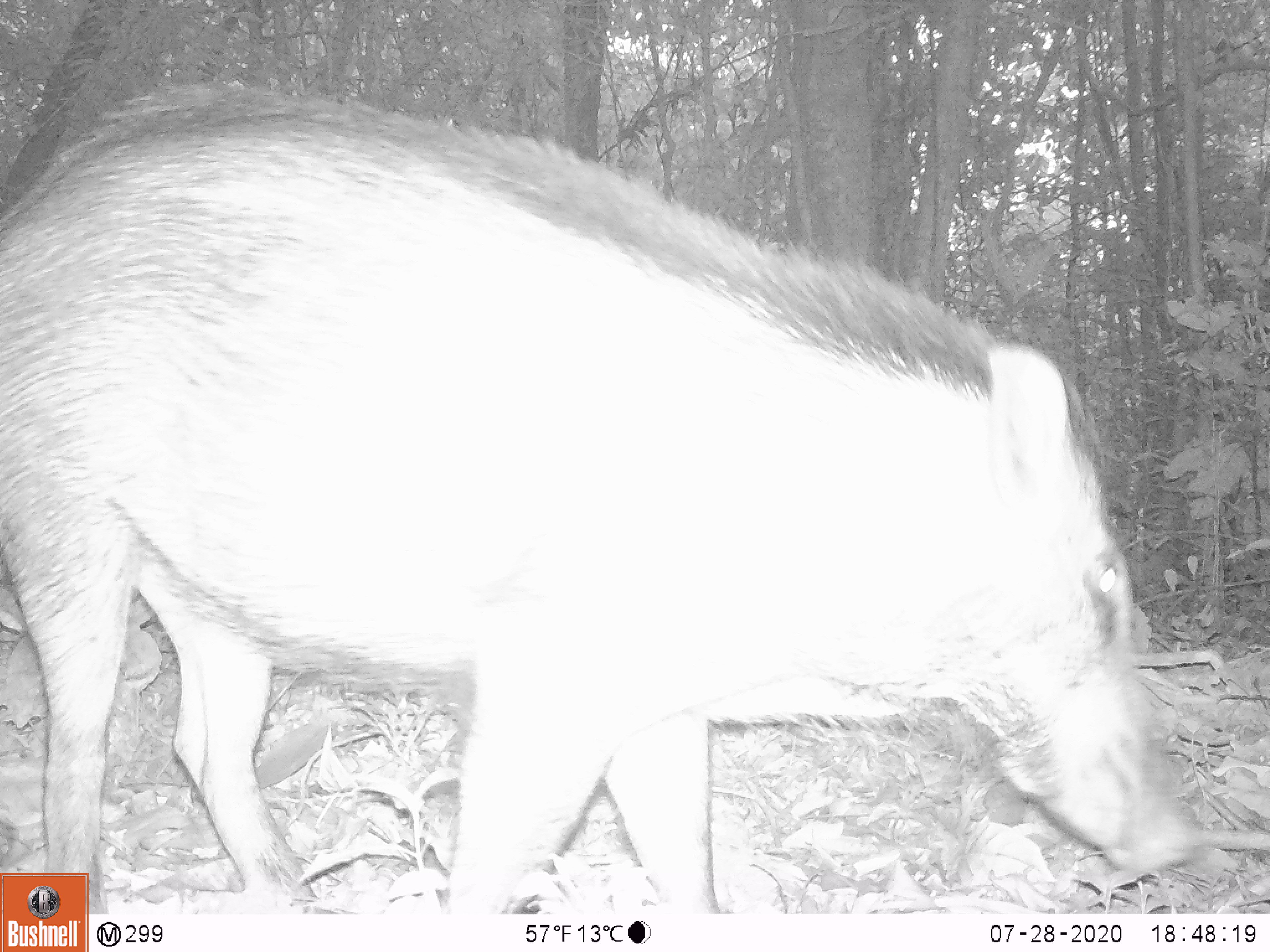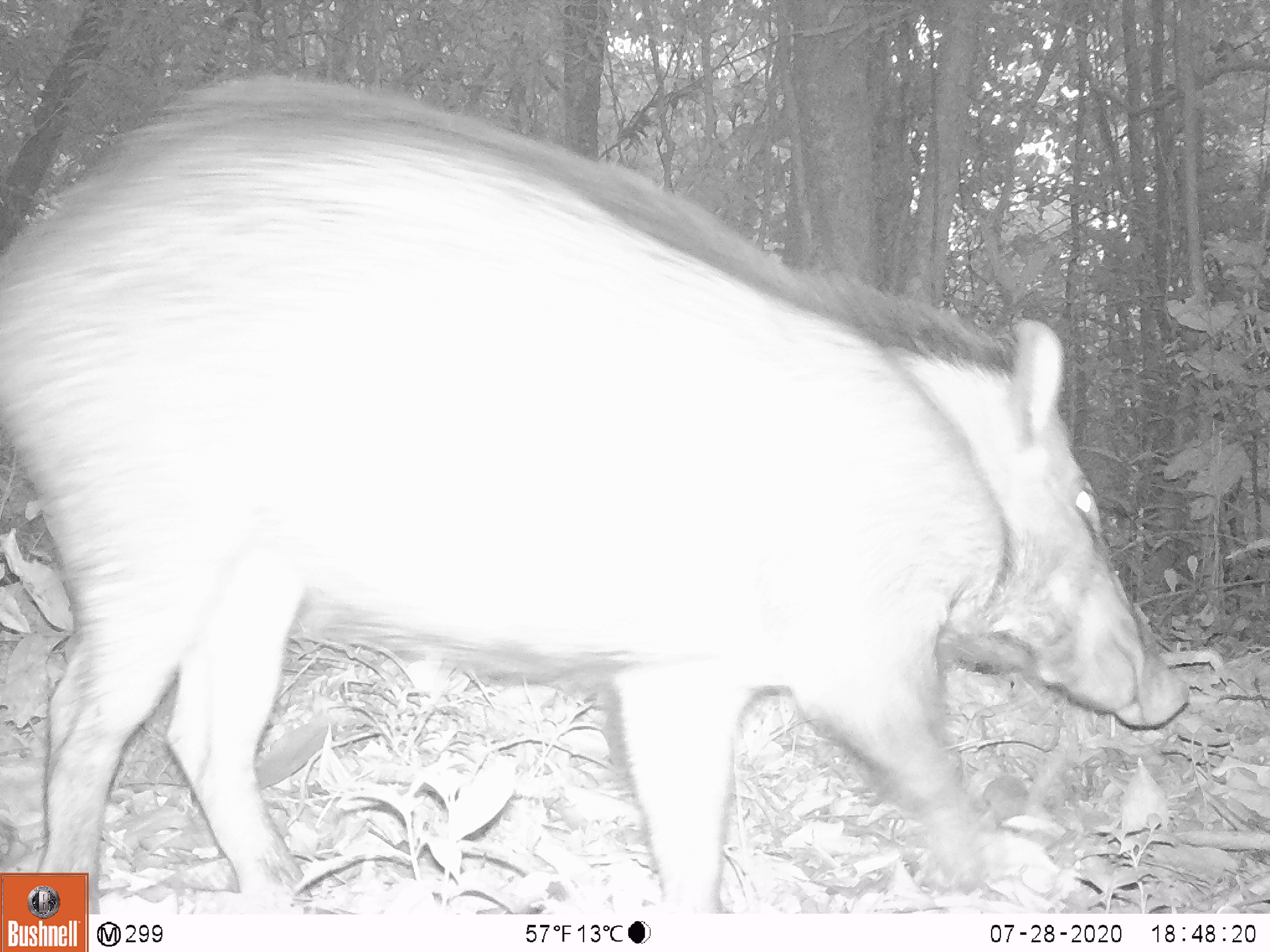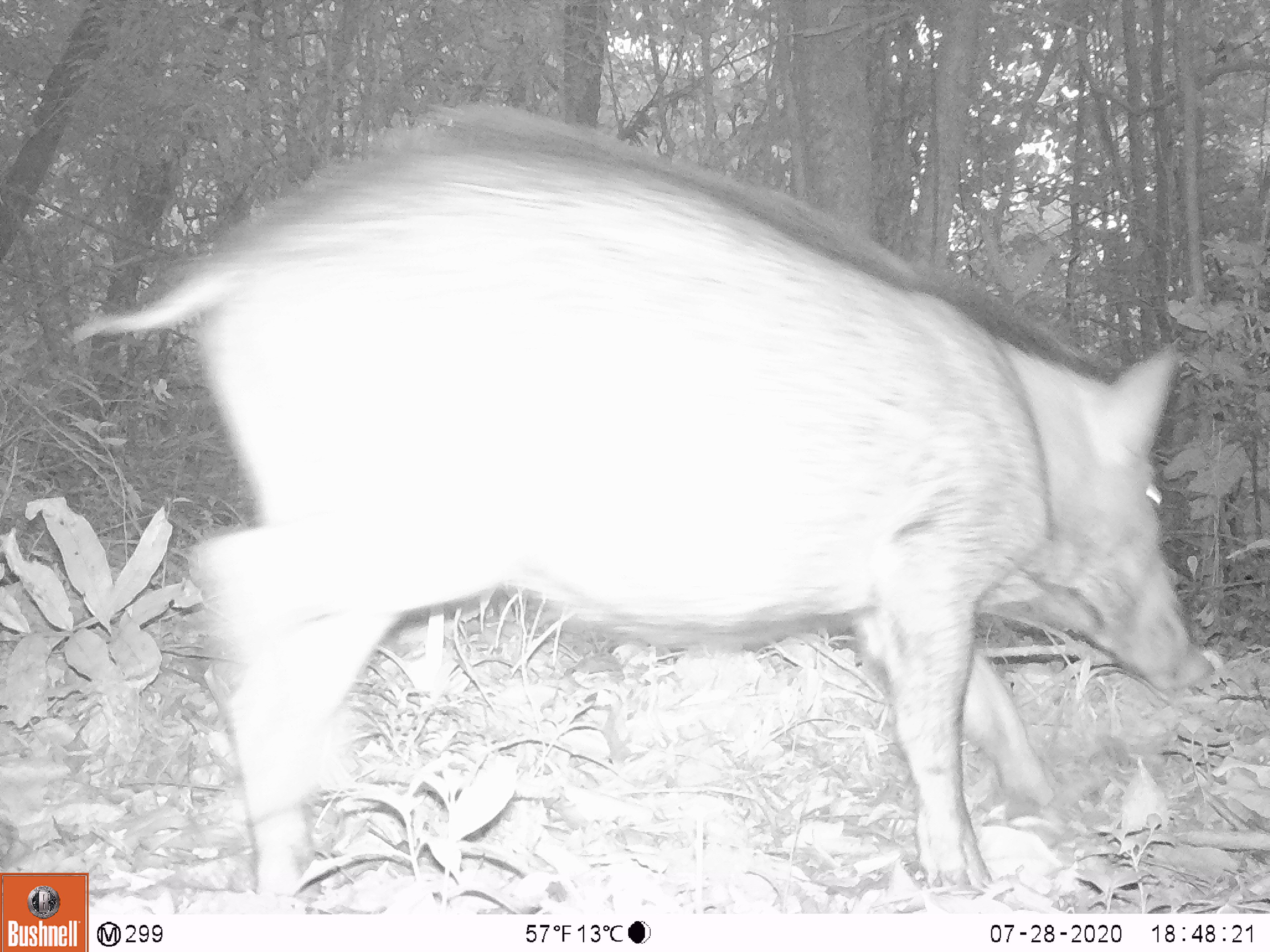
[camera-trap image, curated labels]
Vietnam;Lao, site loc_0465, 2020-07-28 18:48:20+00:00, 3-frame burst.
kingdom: Animalia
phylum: Chordata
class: Mammalia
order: Artiodactyla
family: Suidae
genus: Sus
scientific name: Sus scrofa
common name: eurasian wild pig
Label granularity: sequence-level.